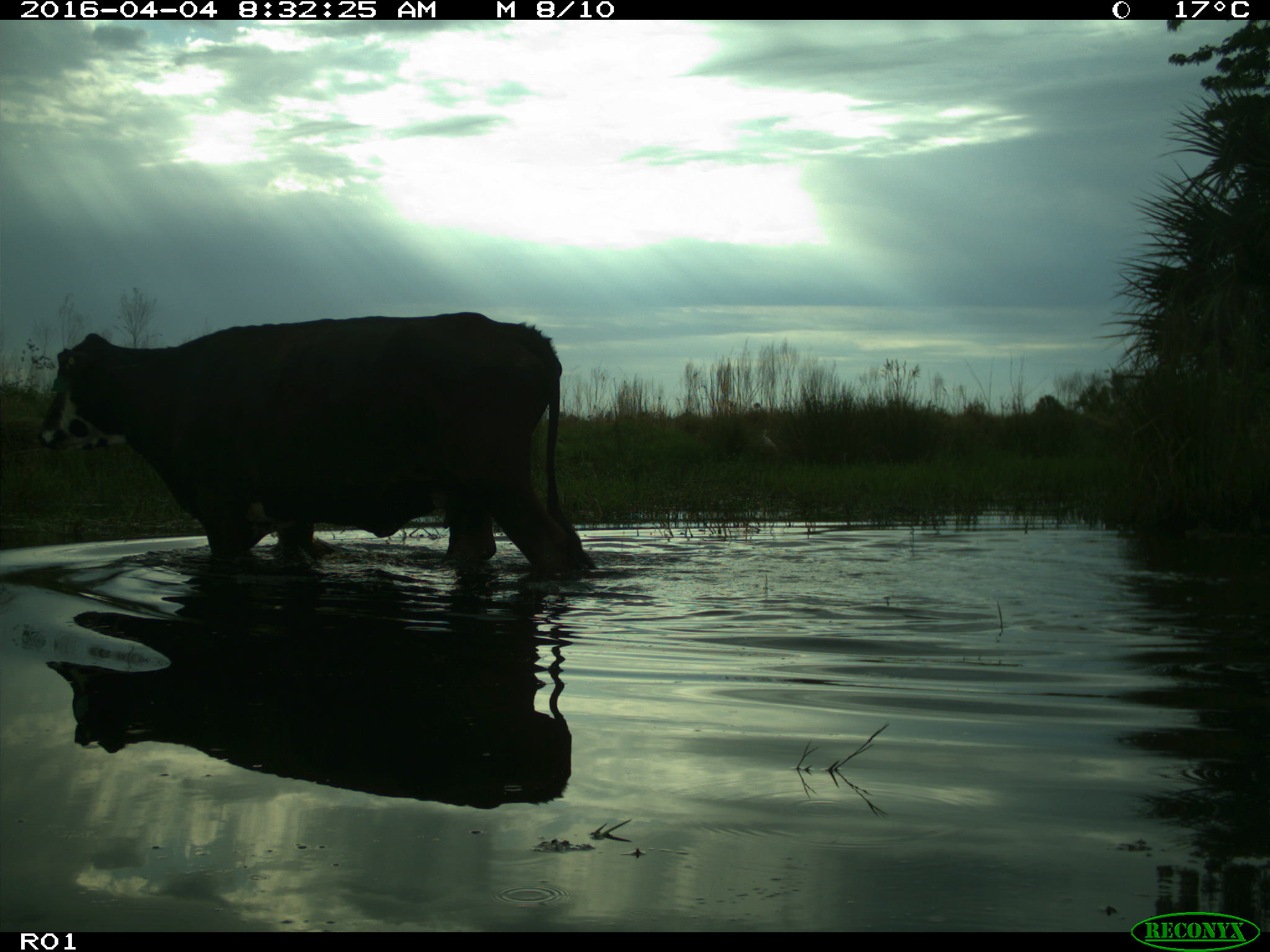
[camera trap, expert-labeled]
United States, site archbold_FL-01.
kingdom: Animalia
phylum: Chordata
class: Mammalia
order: Artiodactyla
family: Bovidae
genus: Bos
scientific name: Bos taurus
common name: domestic cow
Bos taurus (domestic cow).